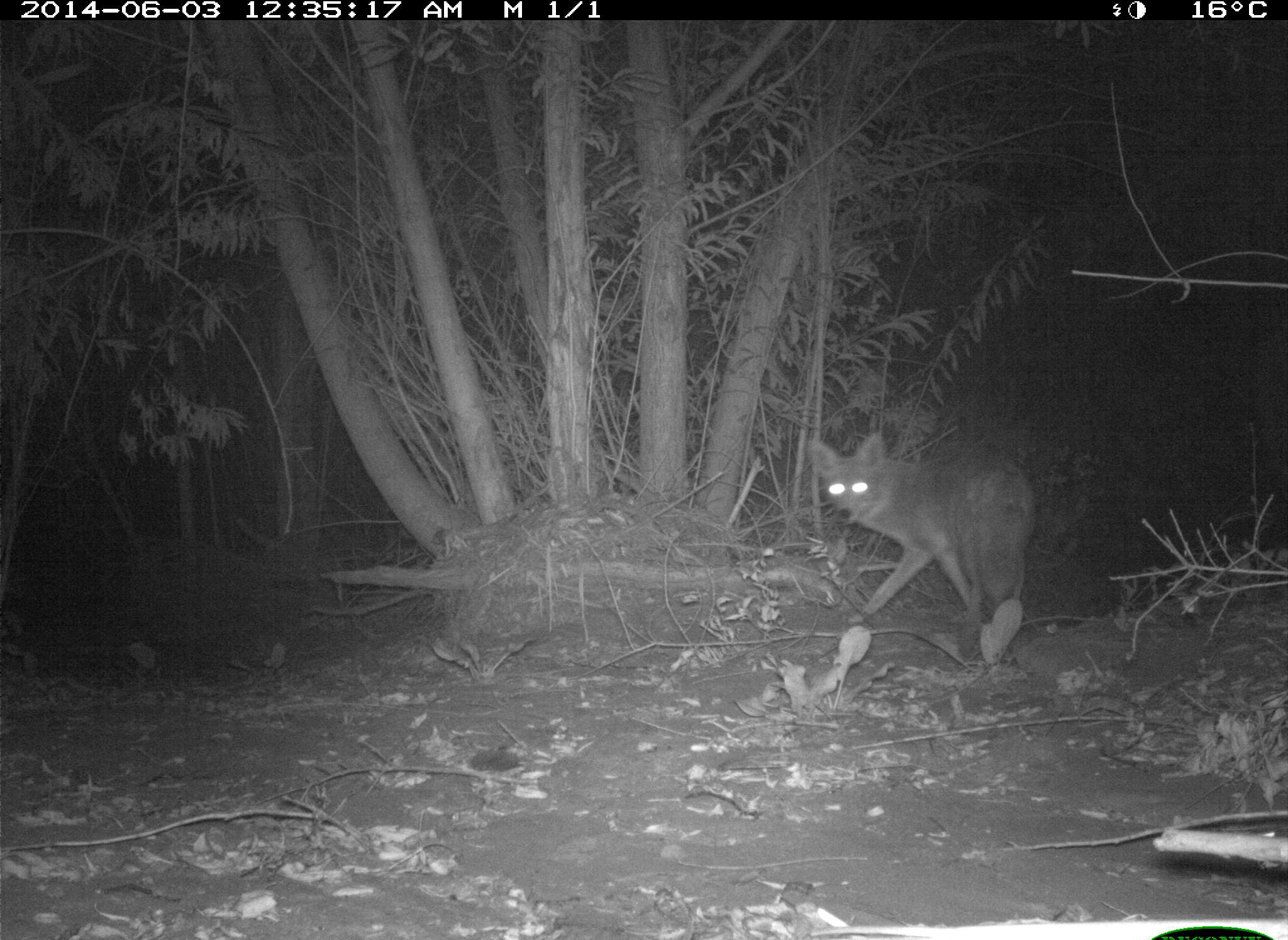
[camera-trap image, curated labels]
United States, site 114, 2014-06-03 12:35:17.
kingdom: Animalia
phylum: Chordata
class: Mammalia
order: Carnivora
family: Canidae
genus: Canis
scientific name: Canis latrans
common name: coyote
Coyote (Canis latrans).